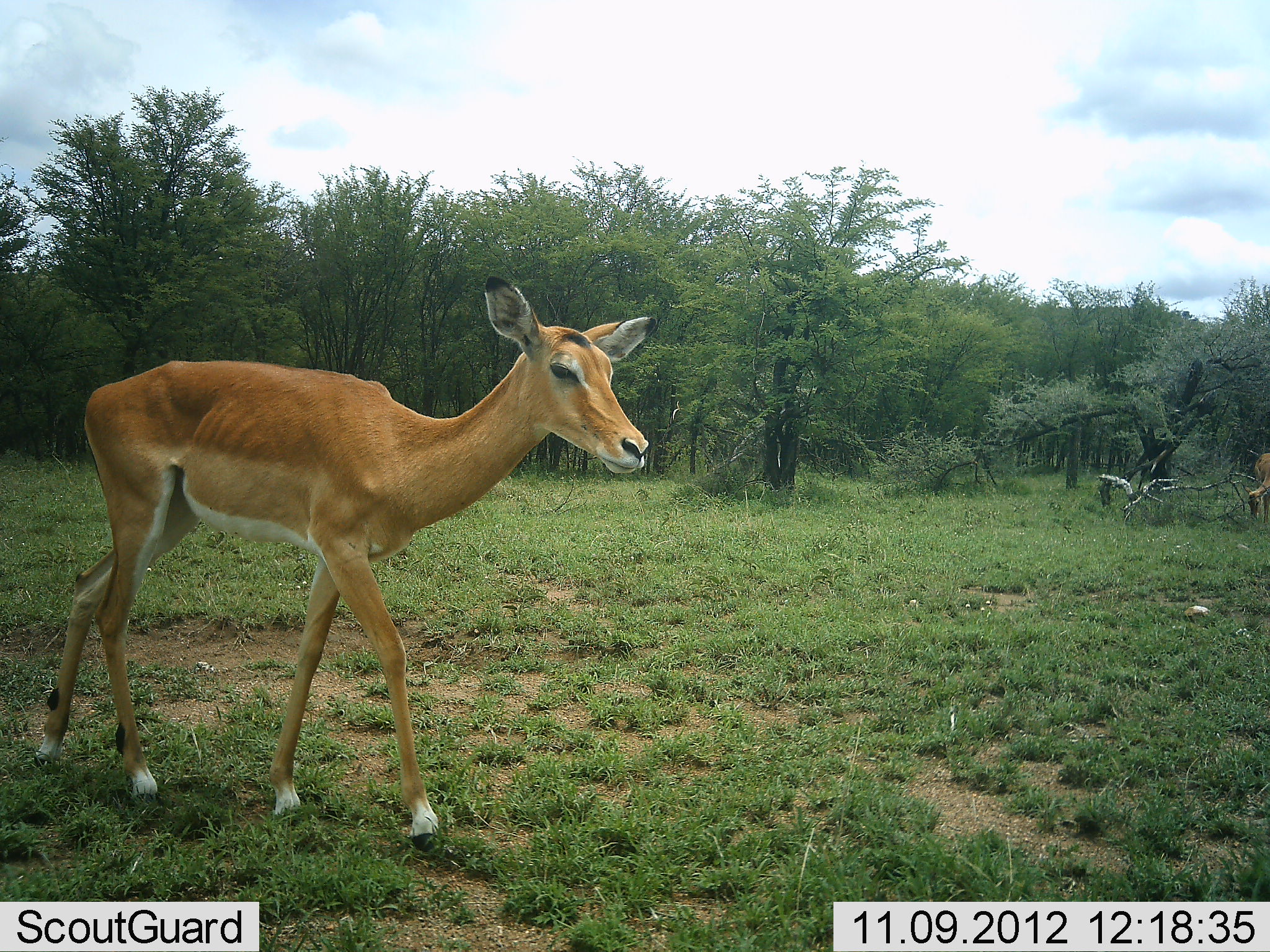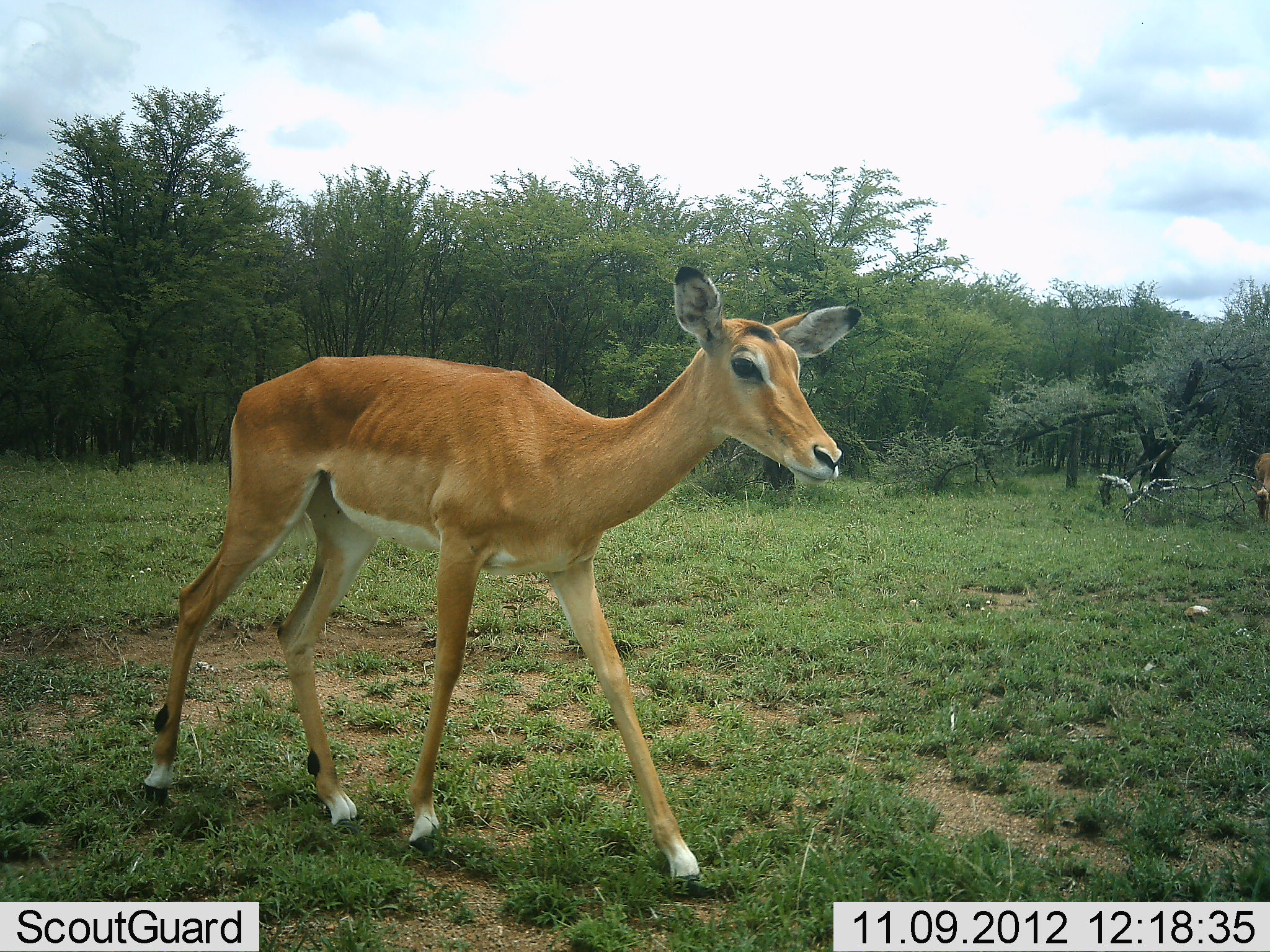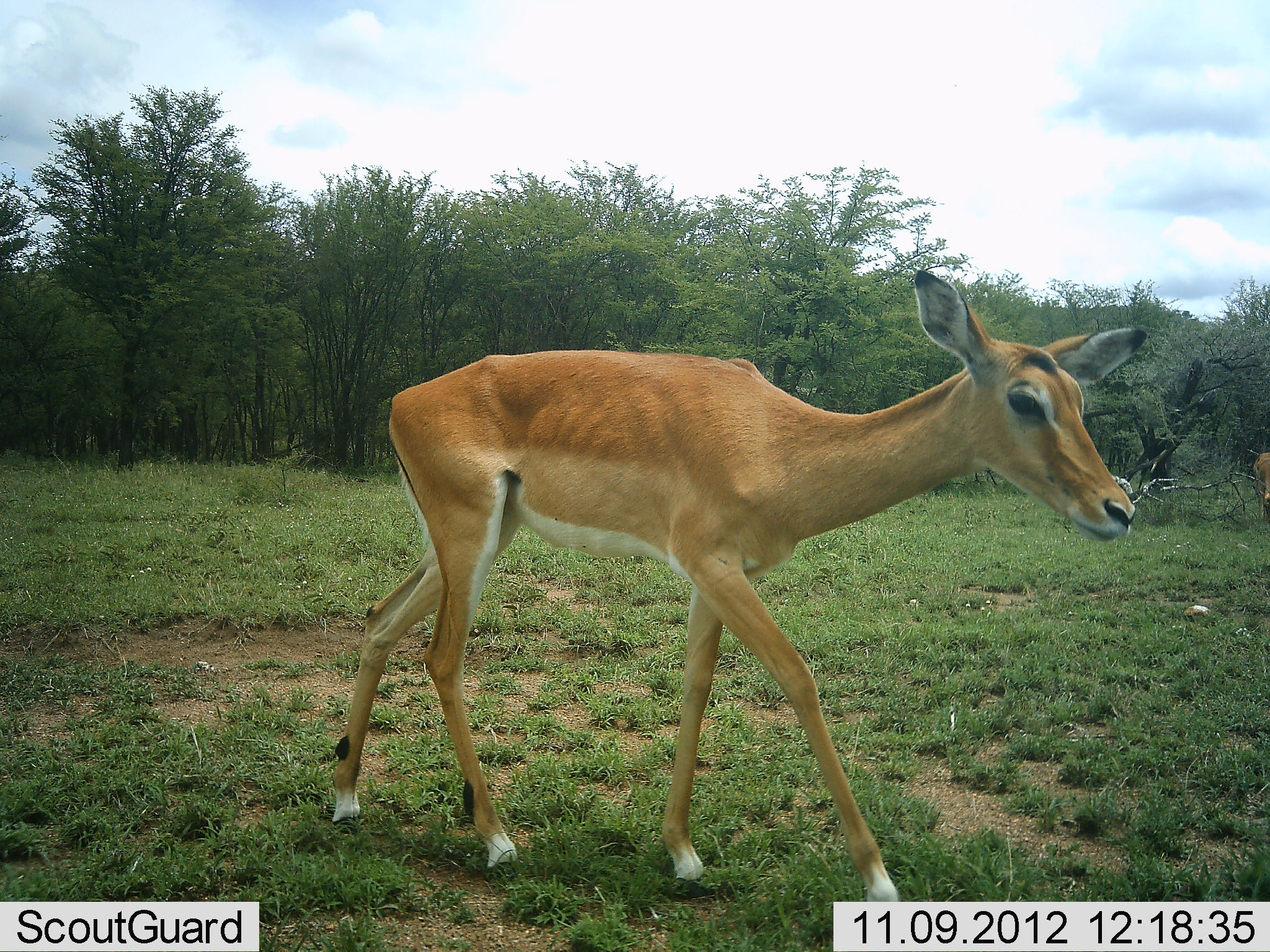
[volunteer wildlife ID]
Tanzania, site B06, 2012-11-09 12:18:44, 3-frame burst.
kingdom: Animalia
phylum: Chordata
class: Mammalia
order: Artiodactyla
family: Bovidae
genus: Aepyceros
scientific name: Aepyceros melampus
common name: impala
Impala (Aepyceros melampus), count 1. Behavior (volunteer vote fractions): standing 10%, resting 0%, moving 100%, interacting 0%. Young present (vote fraction): 0%. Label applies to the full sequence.